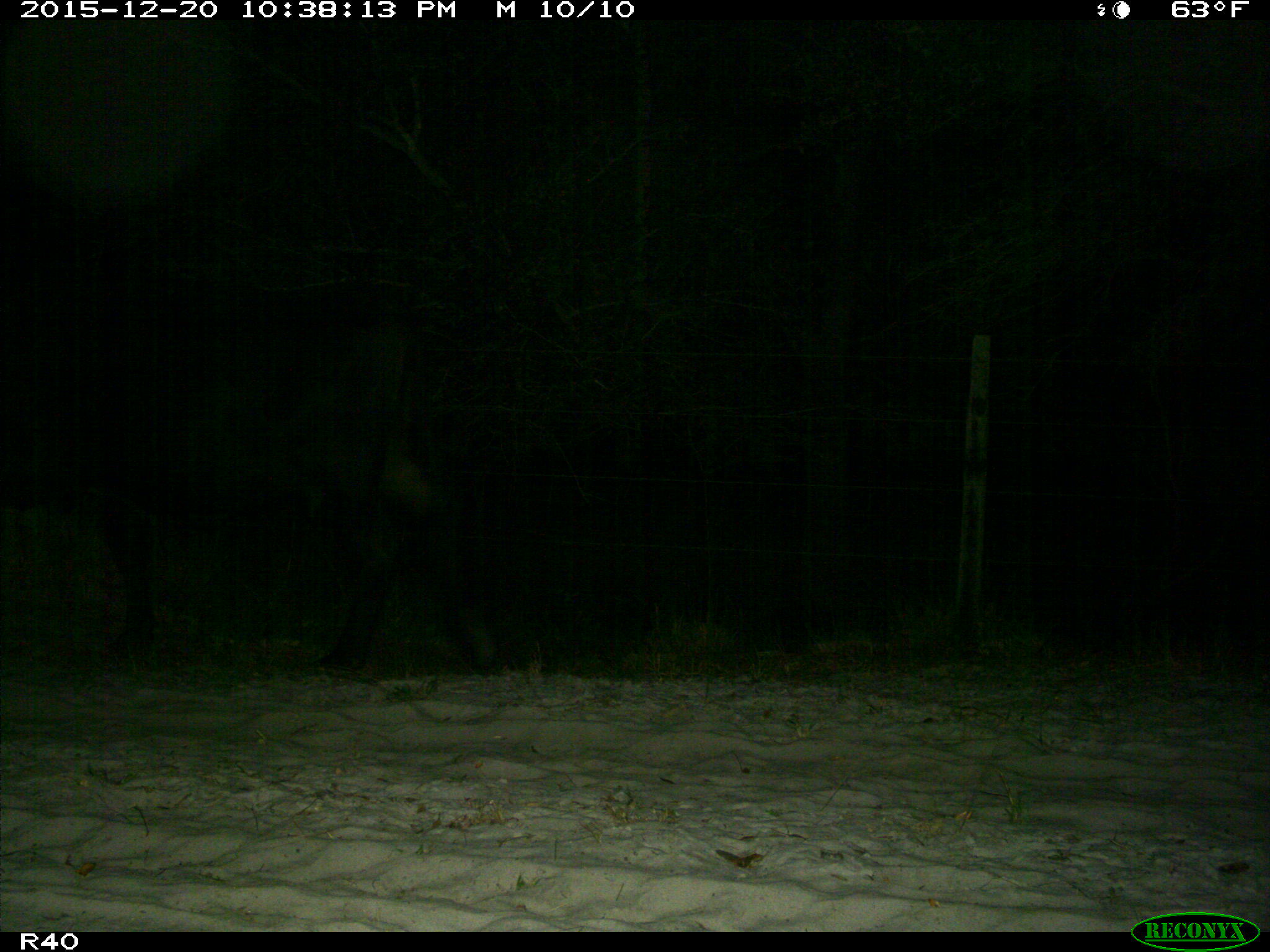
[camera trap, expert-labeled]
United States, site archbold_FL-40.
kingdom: Animalia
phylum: Chordata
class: Mammalia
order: Artiodactyla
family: Bovidae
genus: Bos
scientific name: Bos taurus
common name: domestic cow